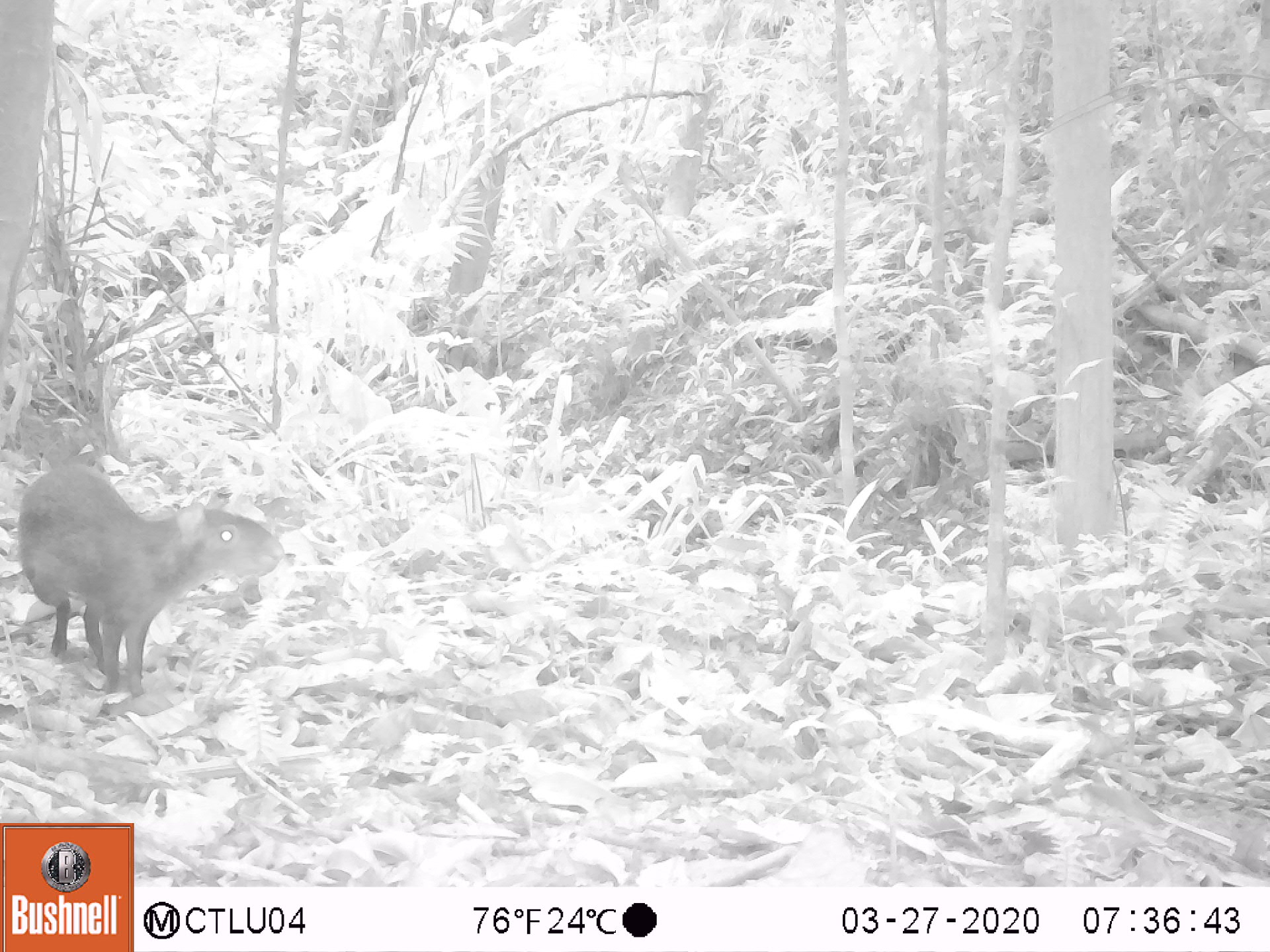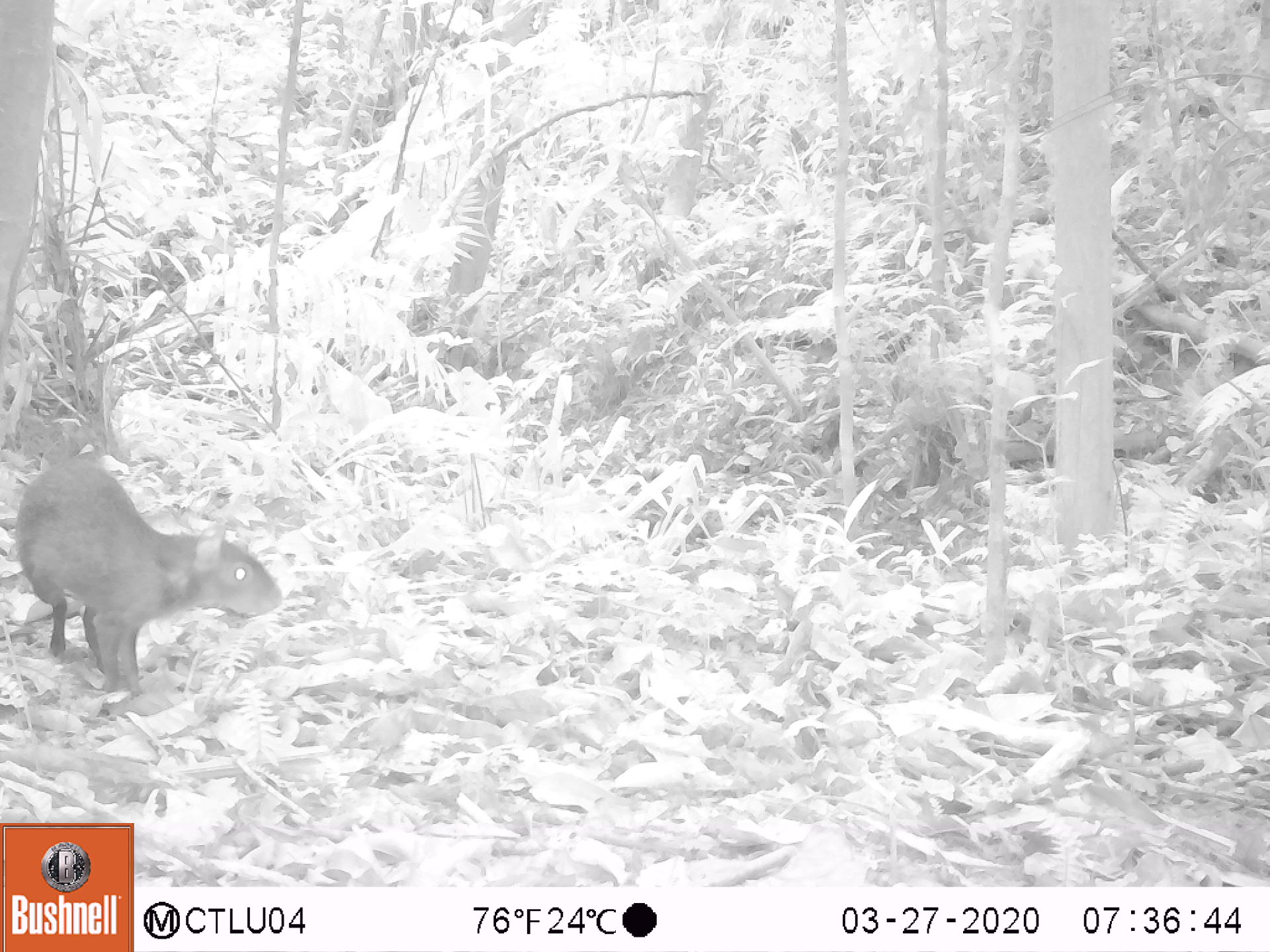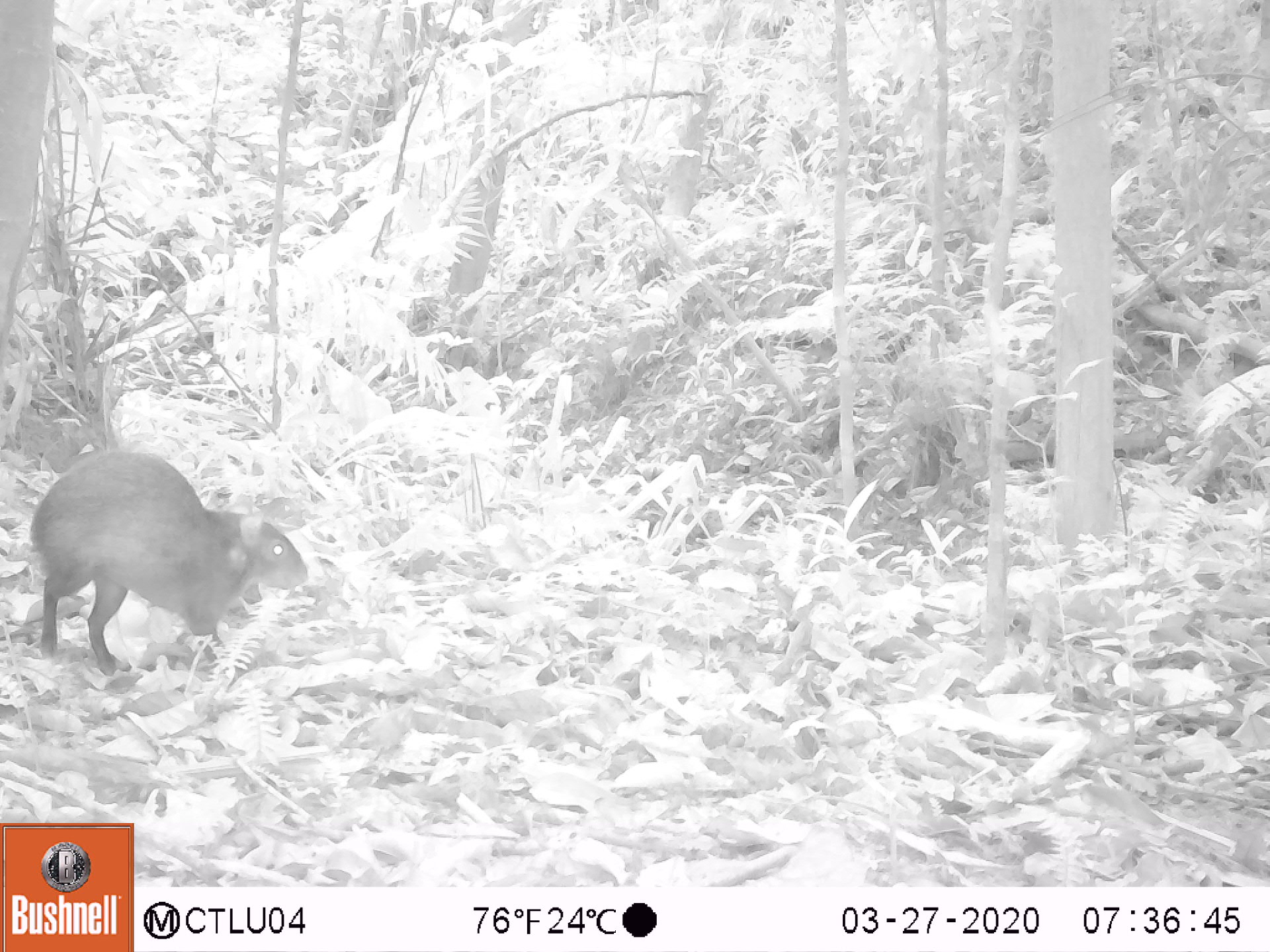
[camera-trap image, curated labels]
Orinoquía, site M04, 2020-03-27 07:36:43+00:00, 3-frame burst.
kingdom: Animalia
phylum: Chordata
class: Mammalia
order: Rodentia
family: Dasyproctidae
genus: Dasyprocta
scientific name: Dasyprocta fuliginosa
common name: black agouti